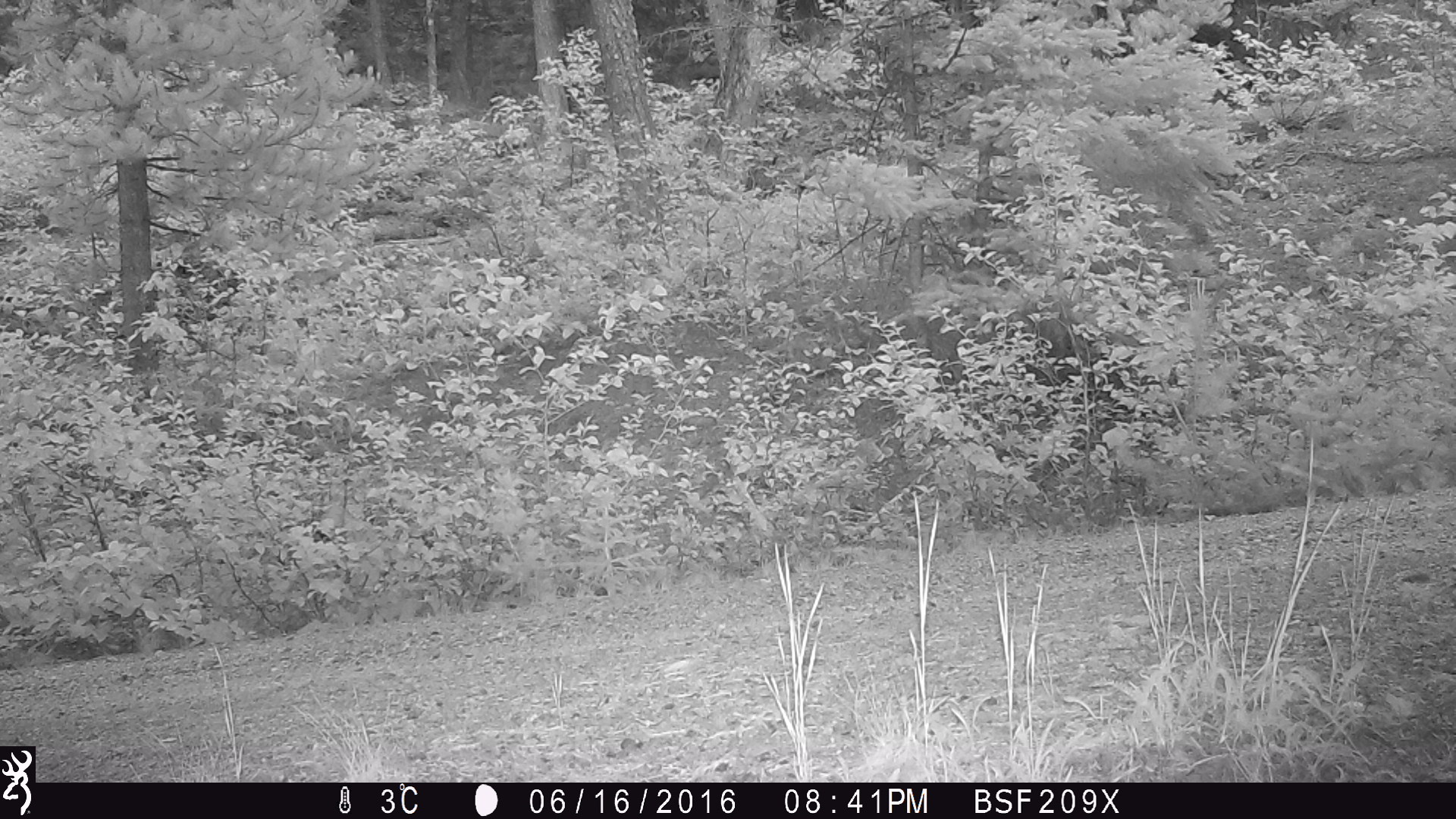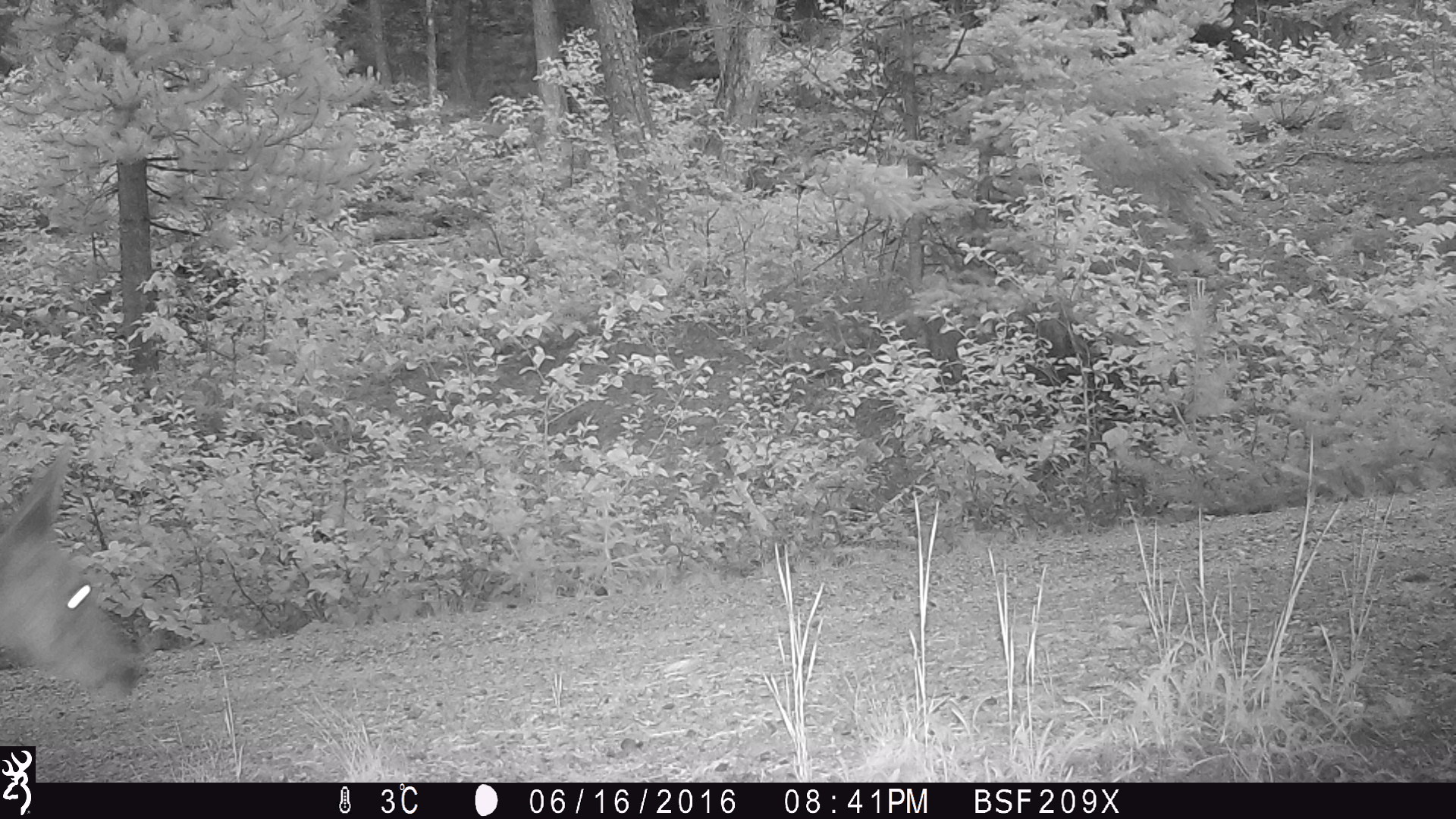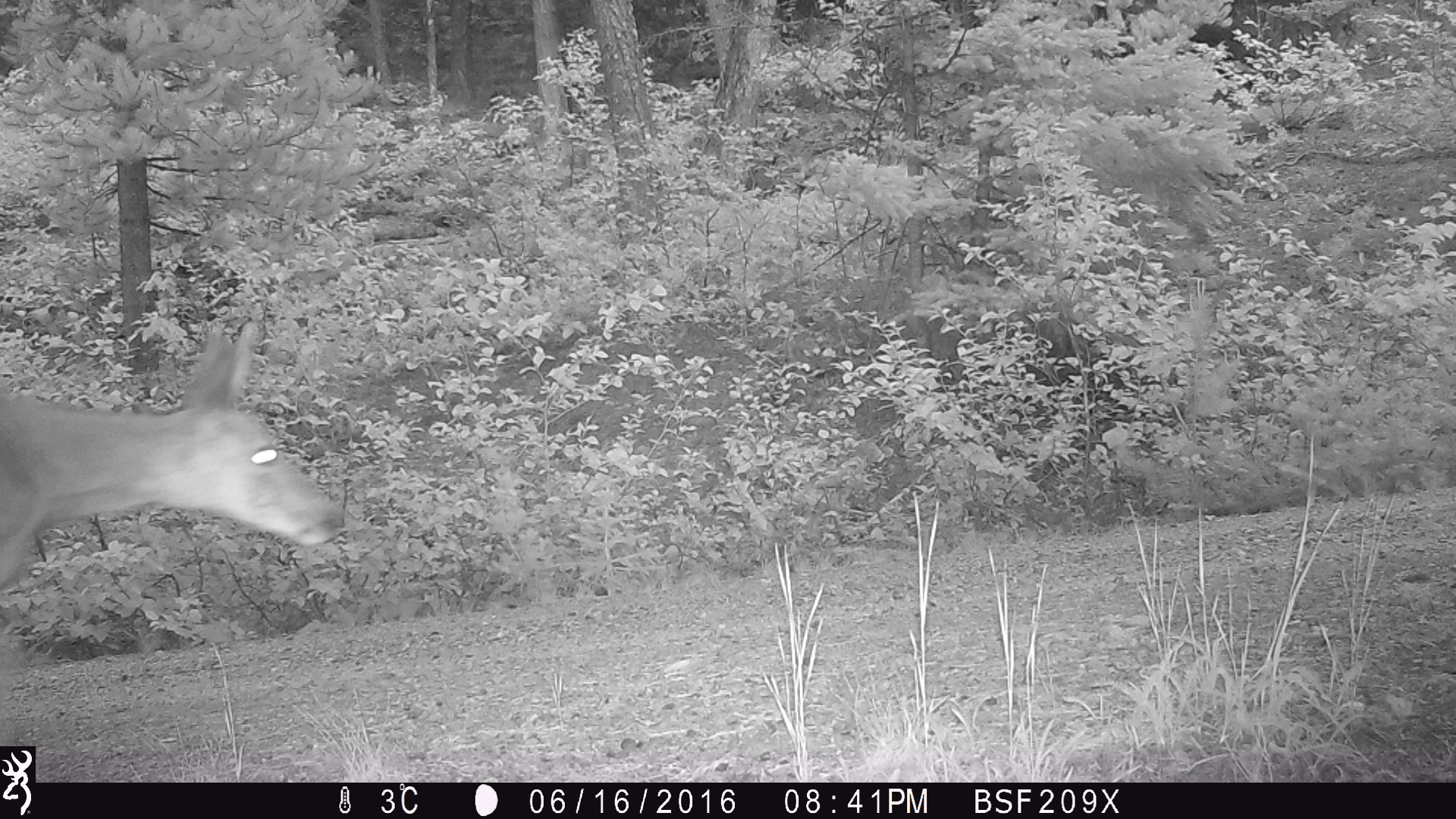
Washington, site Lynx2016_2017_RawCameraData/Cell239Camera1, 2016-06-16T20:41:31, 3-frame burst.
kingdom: Animalia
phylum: Chordata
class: Mammalia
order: Artiodactyla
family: Cervidae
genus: Odocoileus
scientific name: Odocoileus hemionus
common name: mule deer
Odocoileus hemionus (mule deer). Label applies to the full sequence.